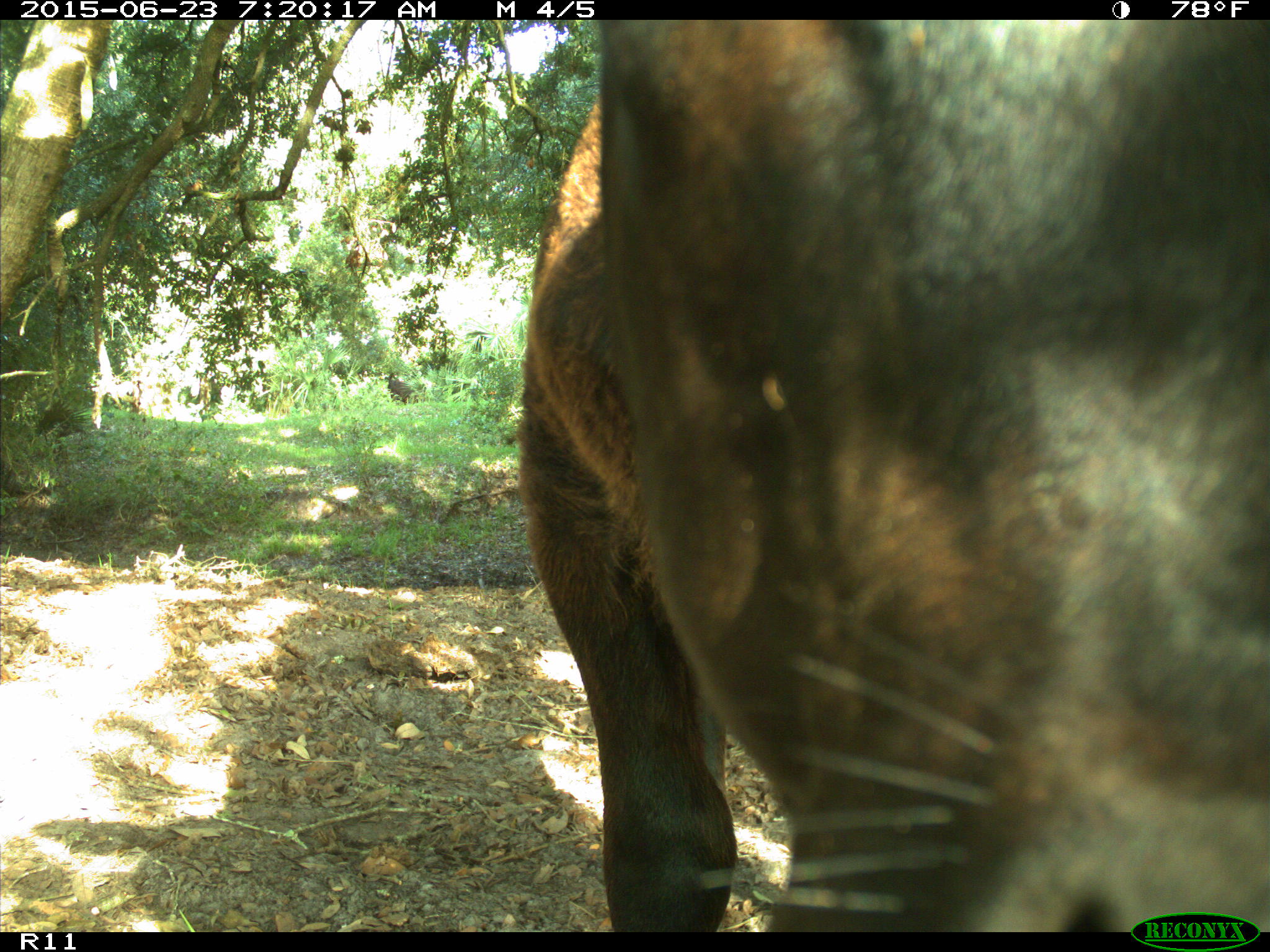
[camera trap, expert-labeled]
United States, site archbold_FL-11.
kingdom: Animalia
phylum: Chordata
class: Mammalia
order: Artiodactyla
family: Bovidae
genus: Bos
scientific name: Bos taurus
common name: domestic cow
Bos taurus (domestic cow).